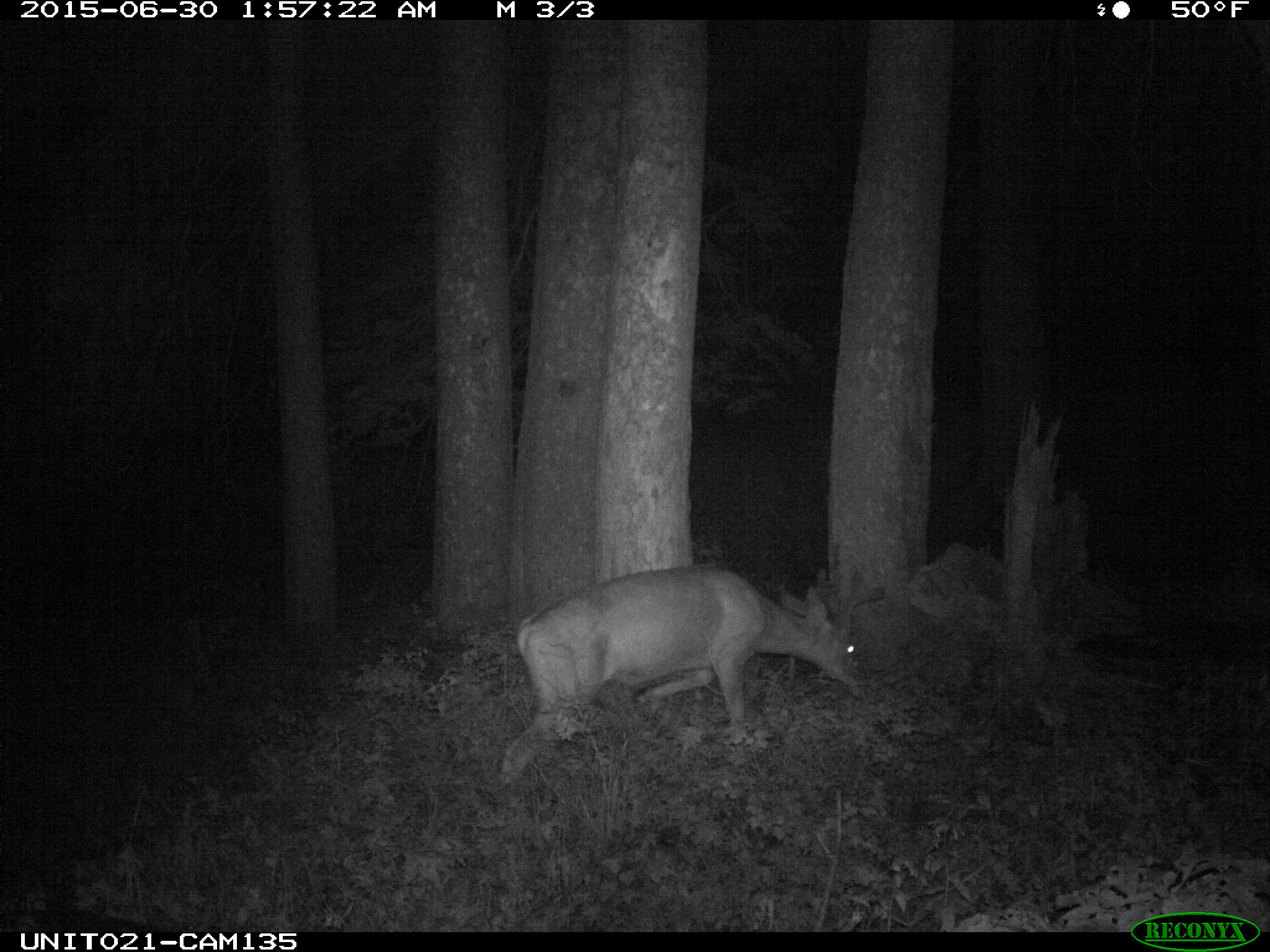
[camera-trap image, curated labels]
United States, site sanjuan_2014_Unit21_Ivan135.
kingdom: Animalia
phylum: Chordata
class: Mammalia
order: Artiodactyla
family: Cervidae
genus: Odocoileus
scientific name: Odocoileus hemionus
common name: mule deer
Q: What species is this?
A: Odocoileus hemionus (mule deer).